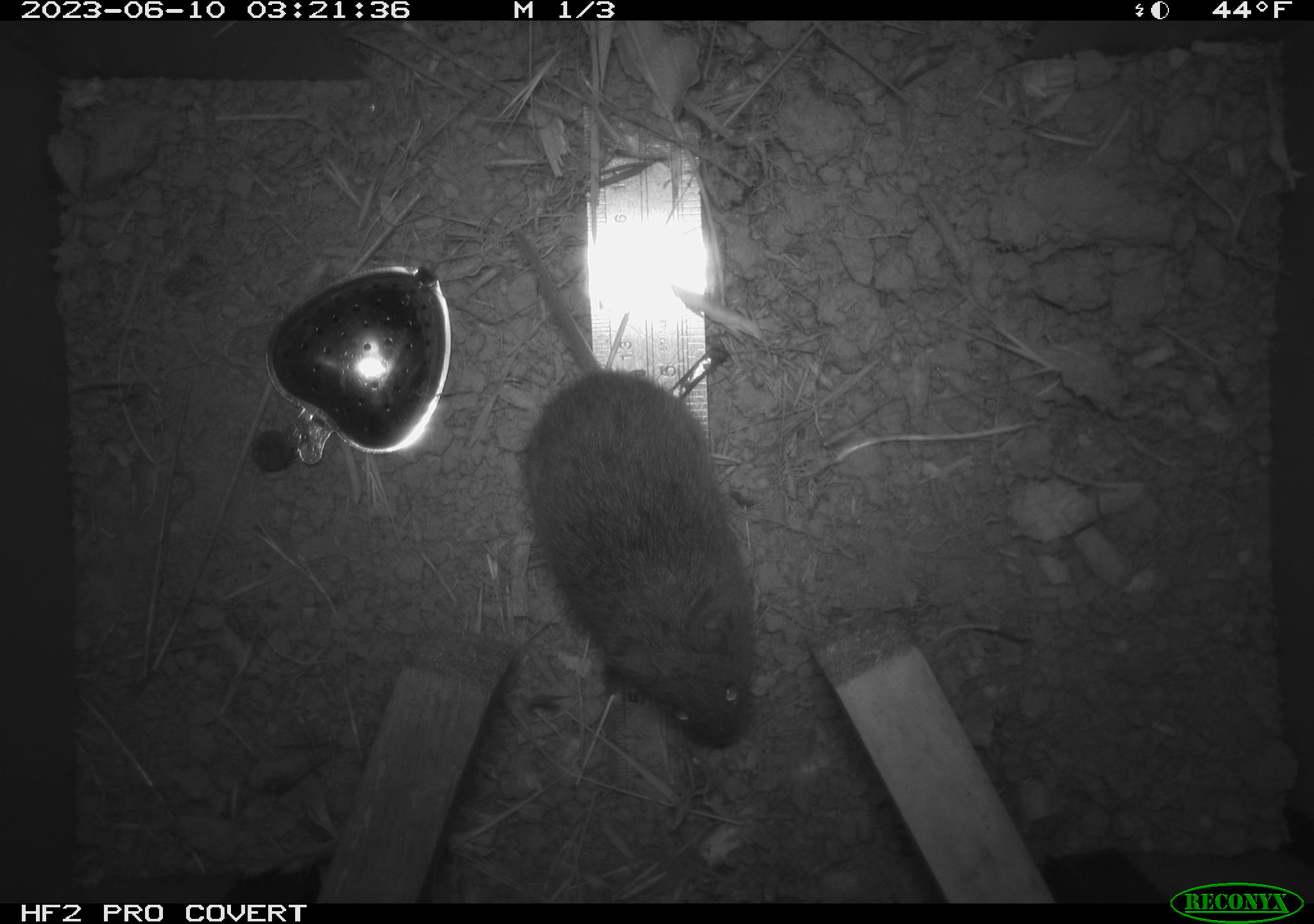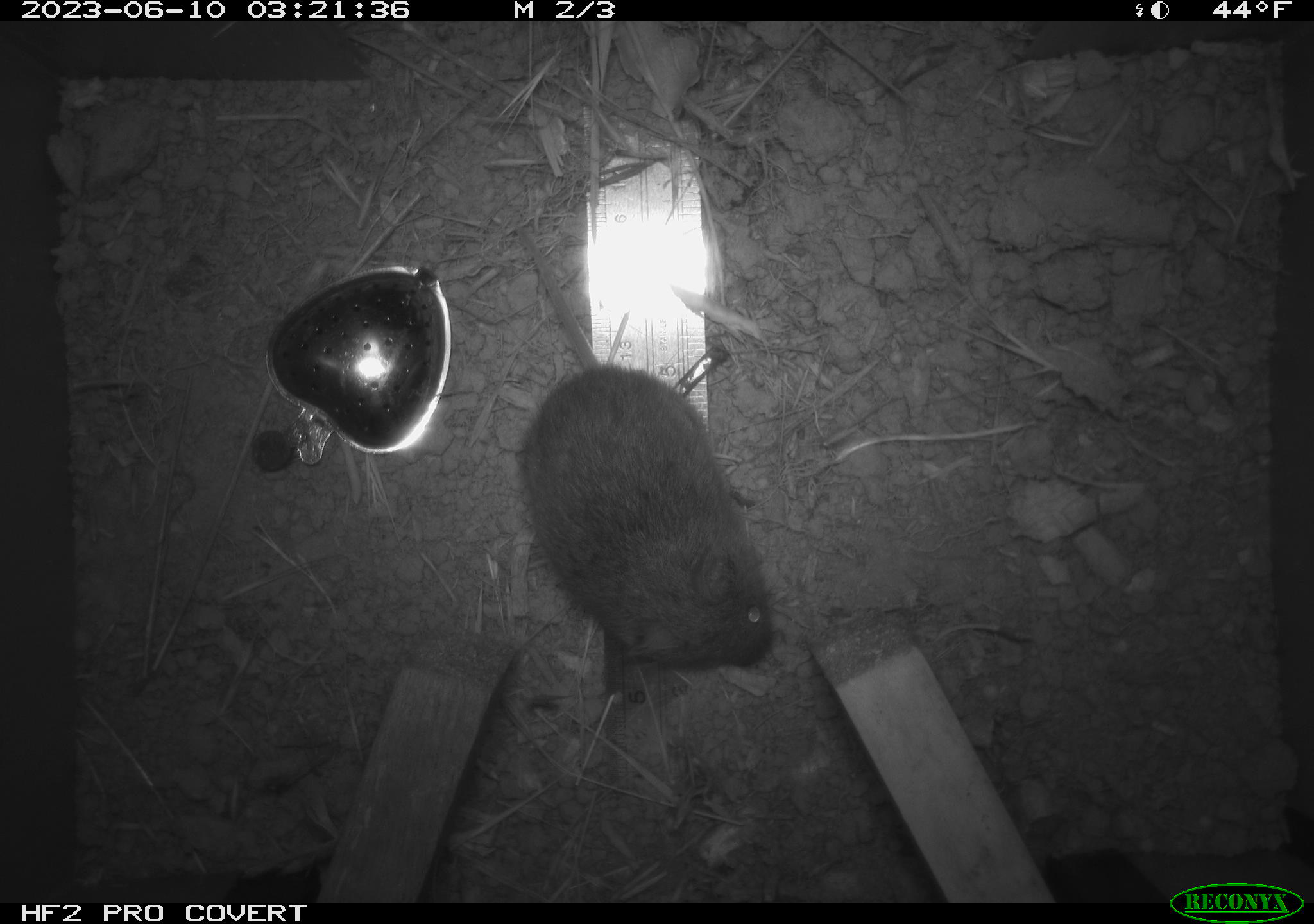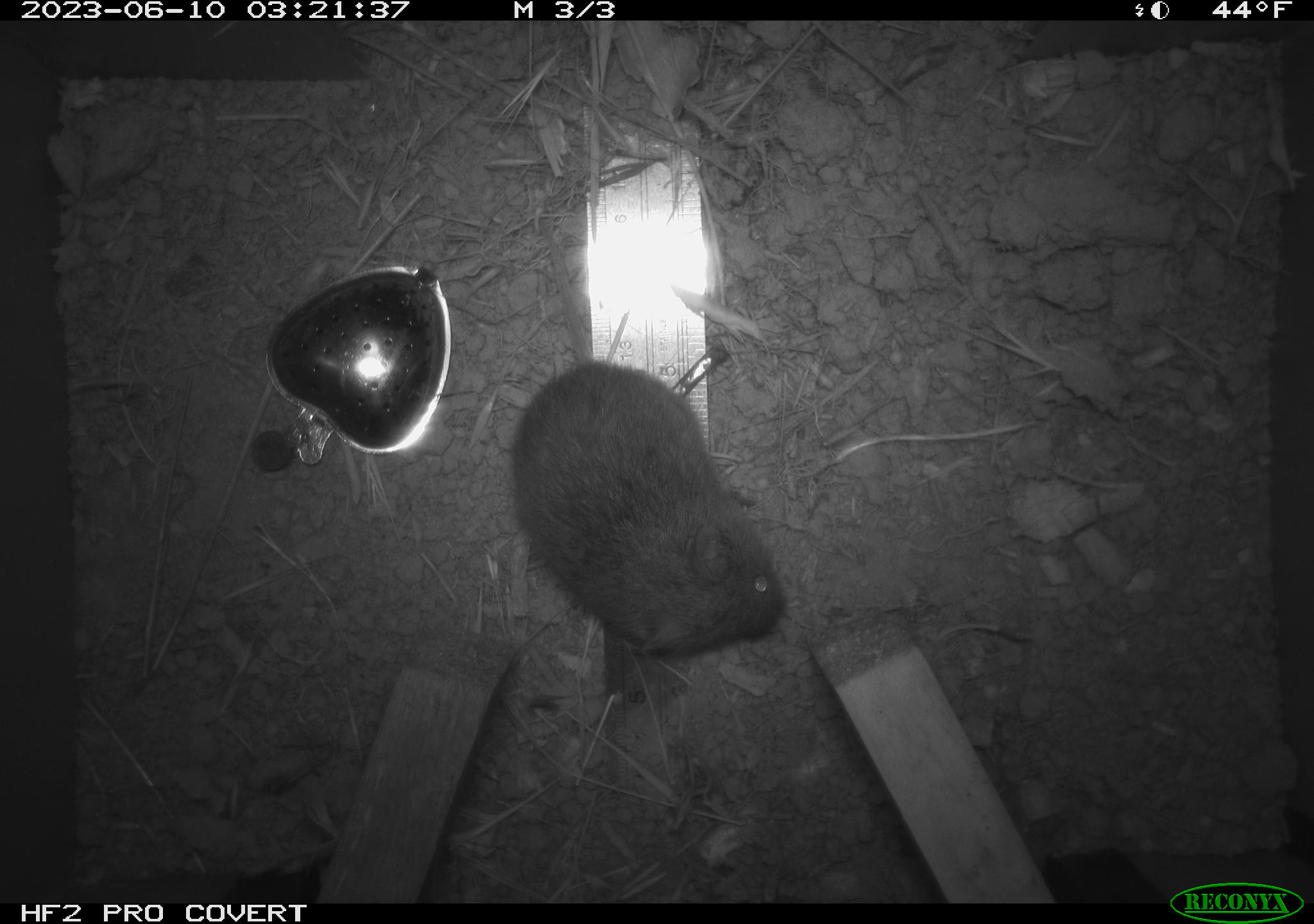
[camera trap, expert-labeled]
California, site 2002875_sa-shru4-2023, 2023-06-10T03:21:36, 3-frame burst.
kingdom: Animalia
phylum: Chordata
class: Mammalia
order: Rodentia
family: Cricetidae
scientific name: Arvicolinae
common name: voles, lemmings, and muskrats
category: arvicolinae subfamily